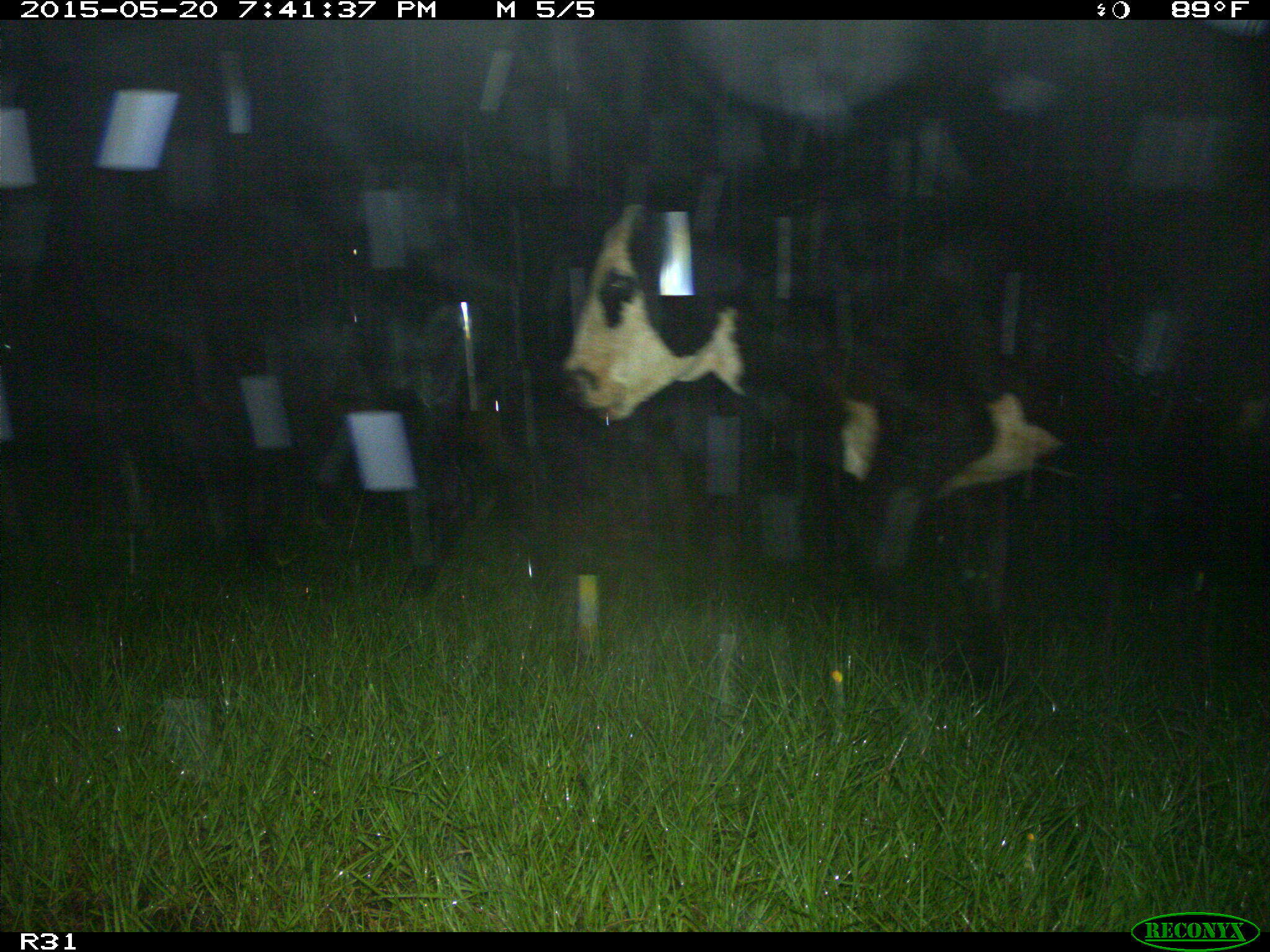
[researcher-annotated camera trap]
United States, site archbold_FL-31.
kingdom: Animalia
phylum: Chordata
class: Mammalia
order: Artiodactyla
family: Bovidae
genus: Bos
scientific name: Bos taurus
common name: domestic cow